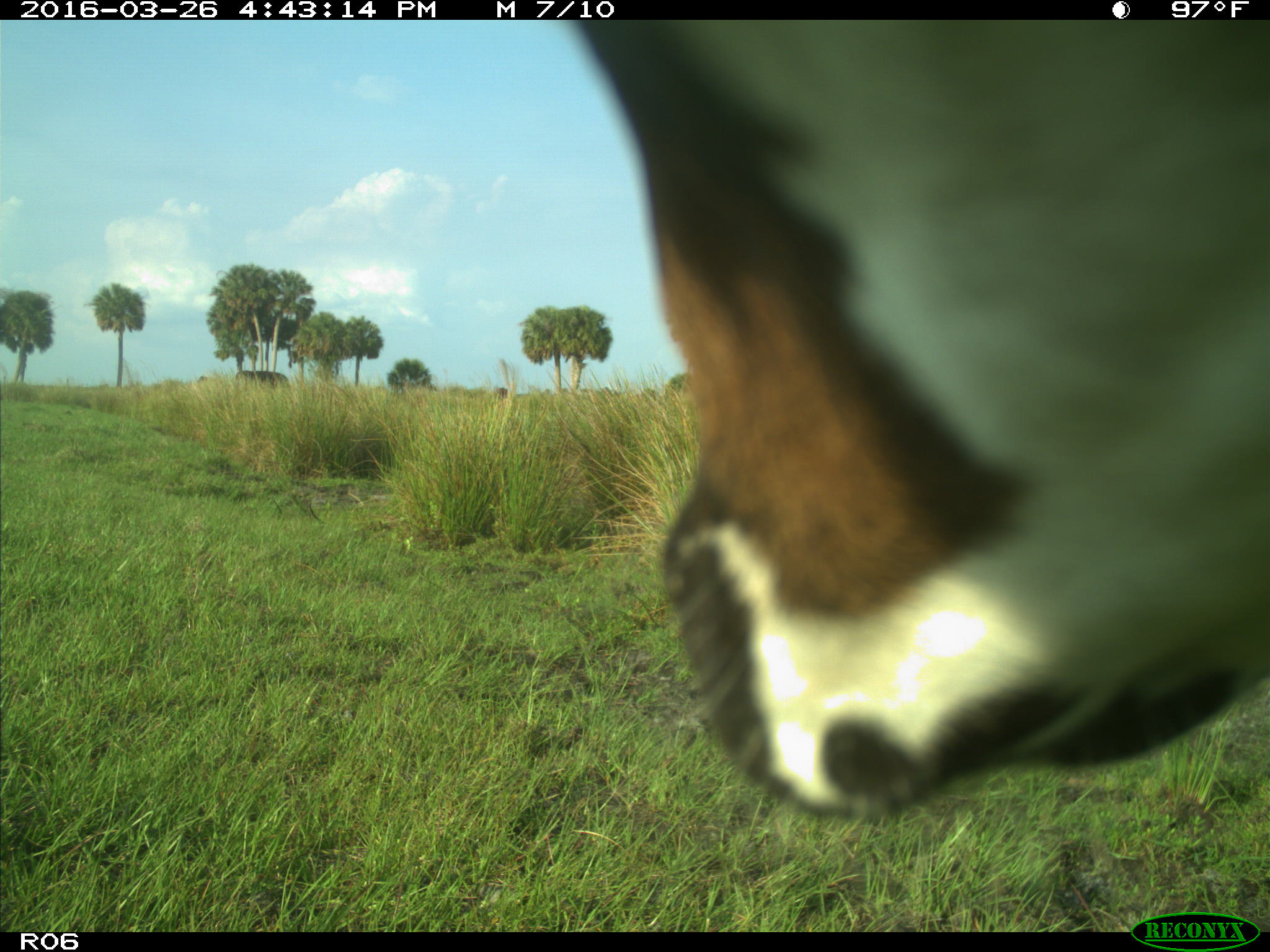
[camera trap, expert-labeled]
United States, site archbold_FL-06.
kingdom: Animalia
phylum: Chordata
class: Mammalia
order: Artiodactyla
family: Bovidae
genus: Bos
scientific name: Bos taurus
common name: domestic cow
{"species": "Bos taurus (domestic cow)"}